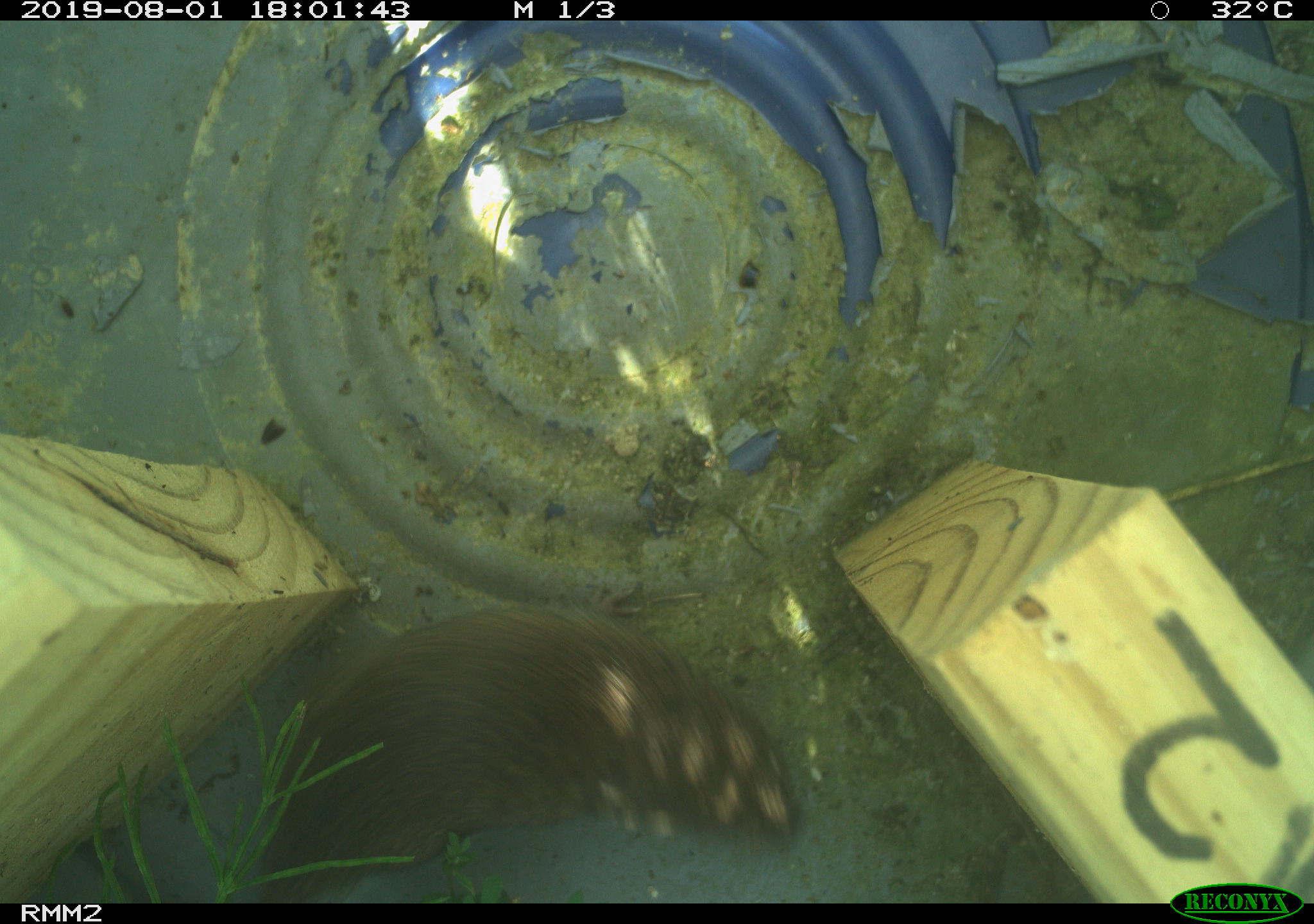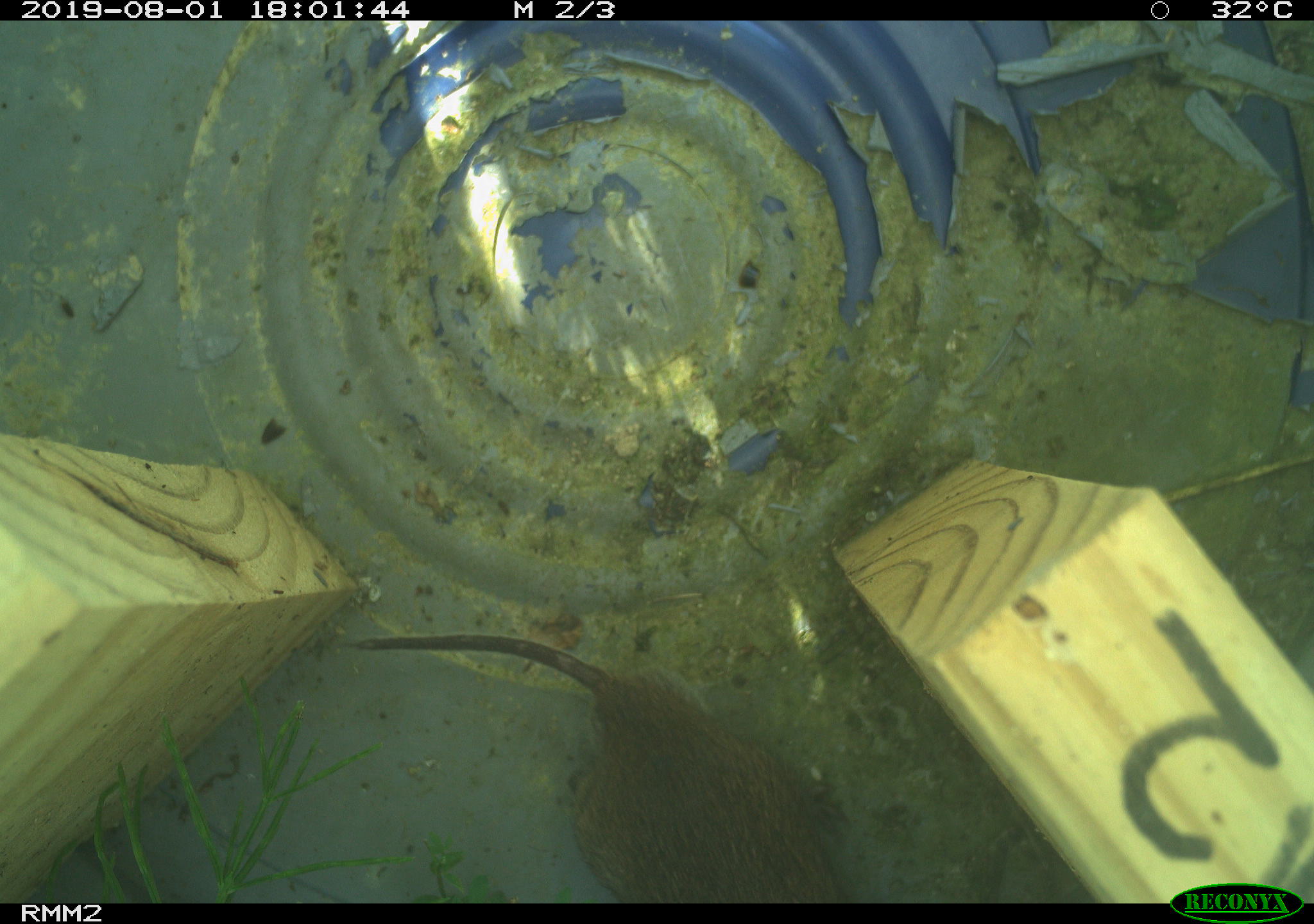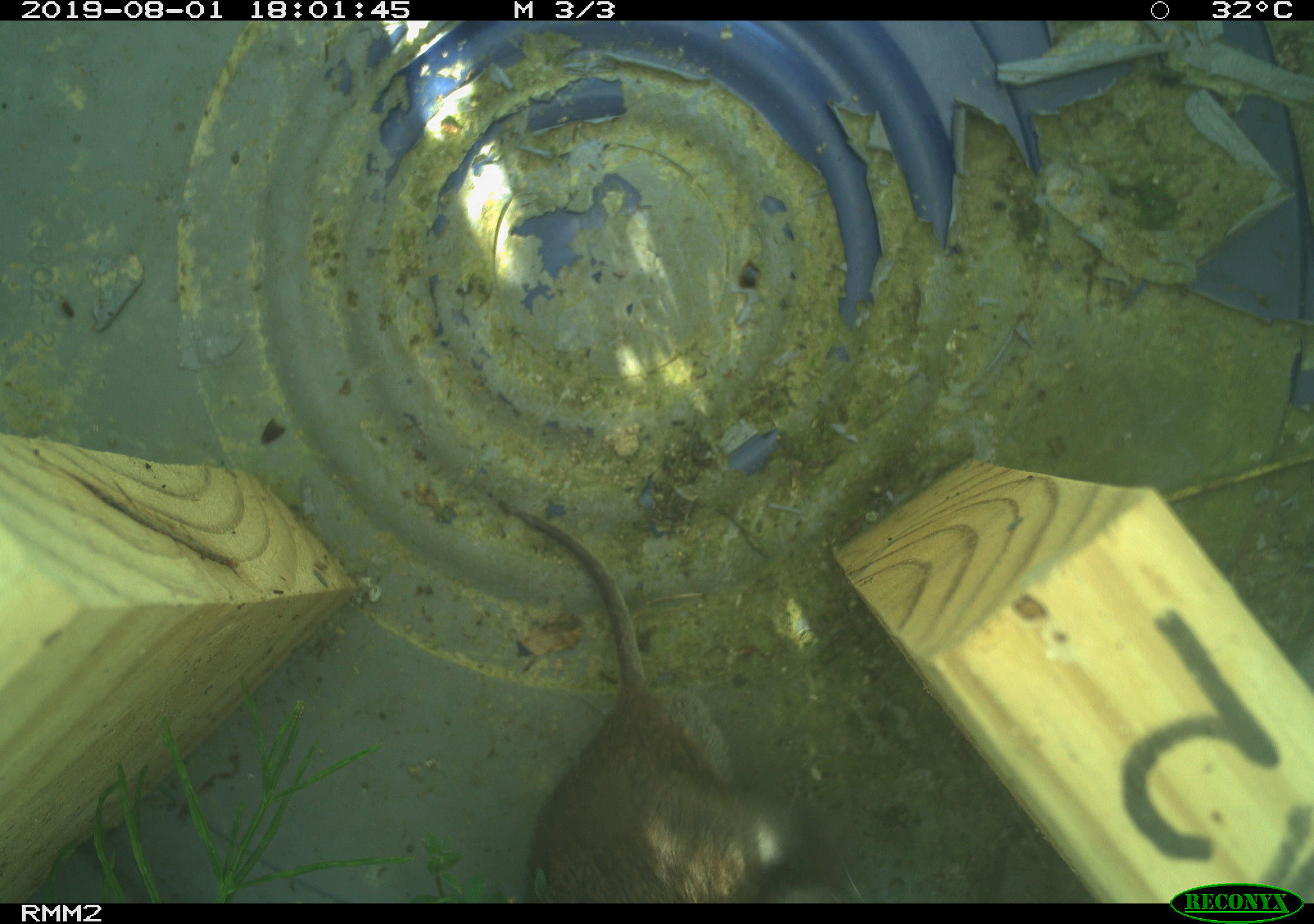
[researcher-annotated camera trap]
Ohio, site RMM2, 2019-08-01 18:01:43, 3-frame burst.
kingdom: Animalia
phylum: Chordata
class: Mammalia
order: Rodentia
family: Cricetidae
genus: Microtus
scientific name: Microtus pennsylvanicus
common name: meadow vole